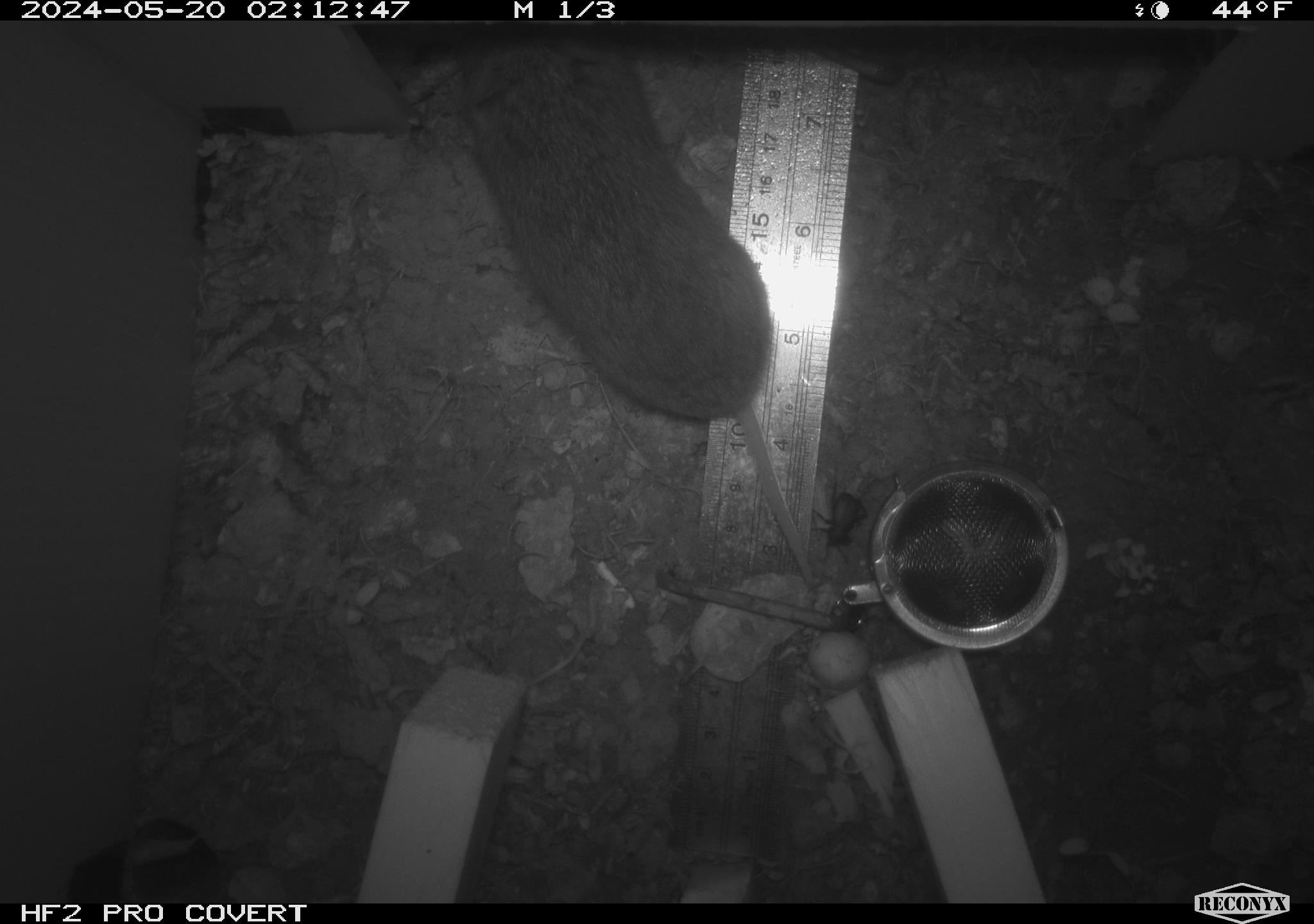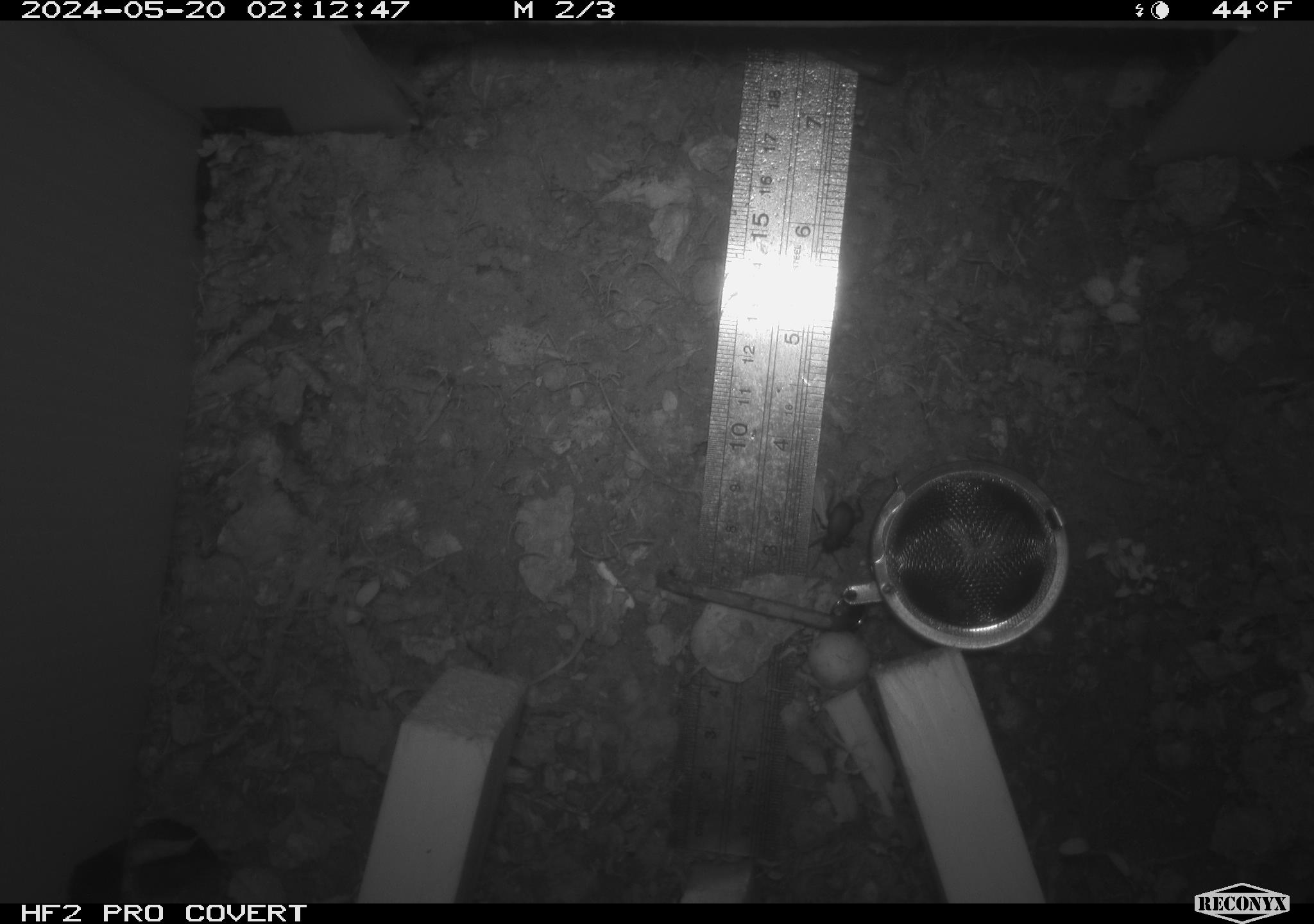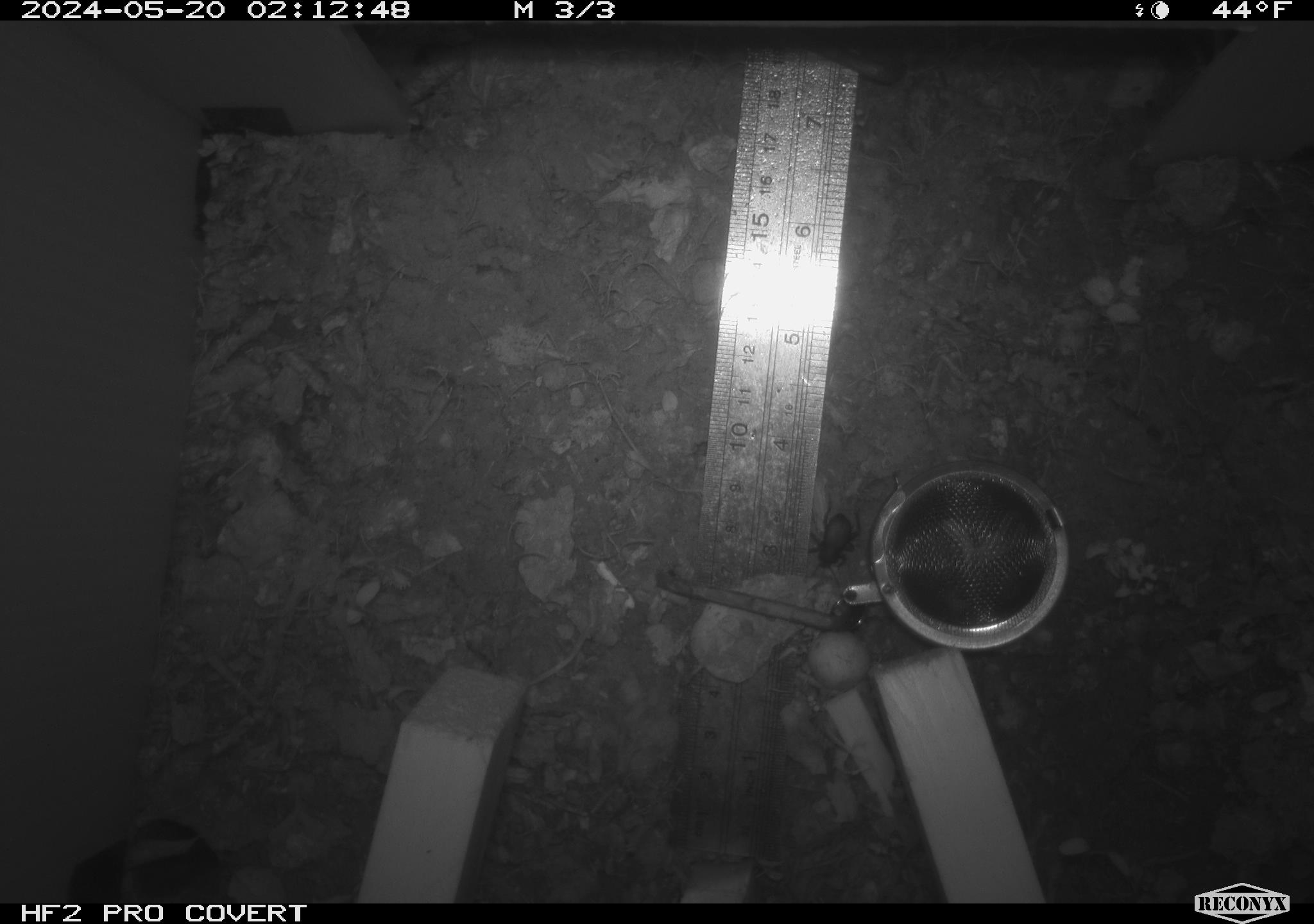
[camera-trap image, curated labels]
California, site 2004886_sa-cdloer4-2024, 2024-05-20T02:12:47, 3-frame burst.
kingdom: Animalia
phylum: Chordata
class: Mammalia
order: Rodentia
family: Cricetidae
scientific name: Arvicolinae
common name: voles, lemmings, and muskrats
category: arvicolinae subfamily